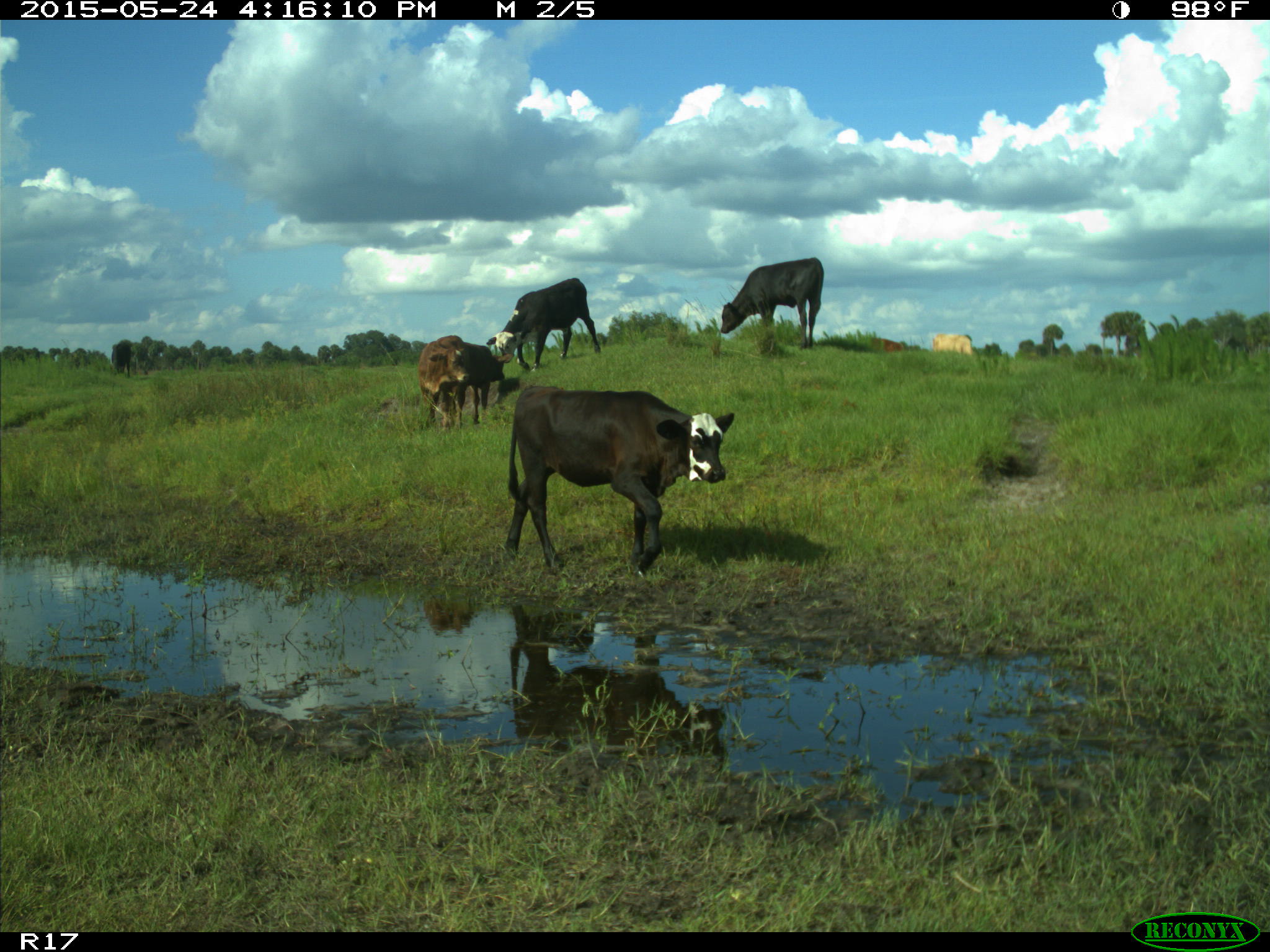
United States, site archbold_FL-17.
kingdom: Animalia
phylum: Chordata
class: Mammalia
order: Artiodactyla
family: Bovidae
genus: Bos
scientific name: Bos taurus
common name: domestic cow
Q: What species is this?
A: Bos taurus (domestic cow).